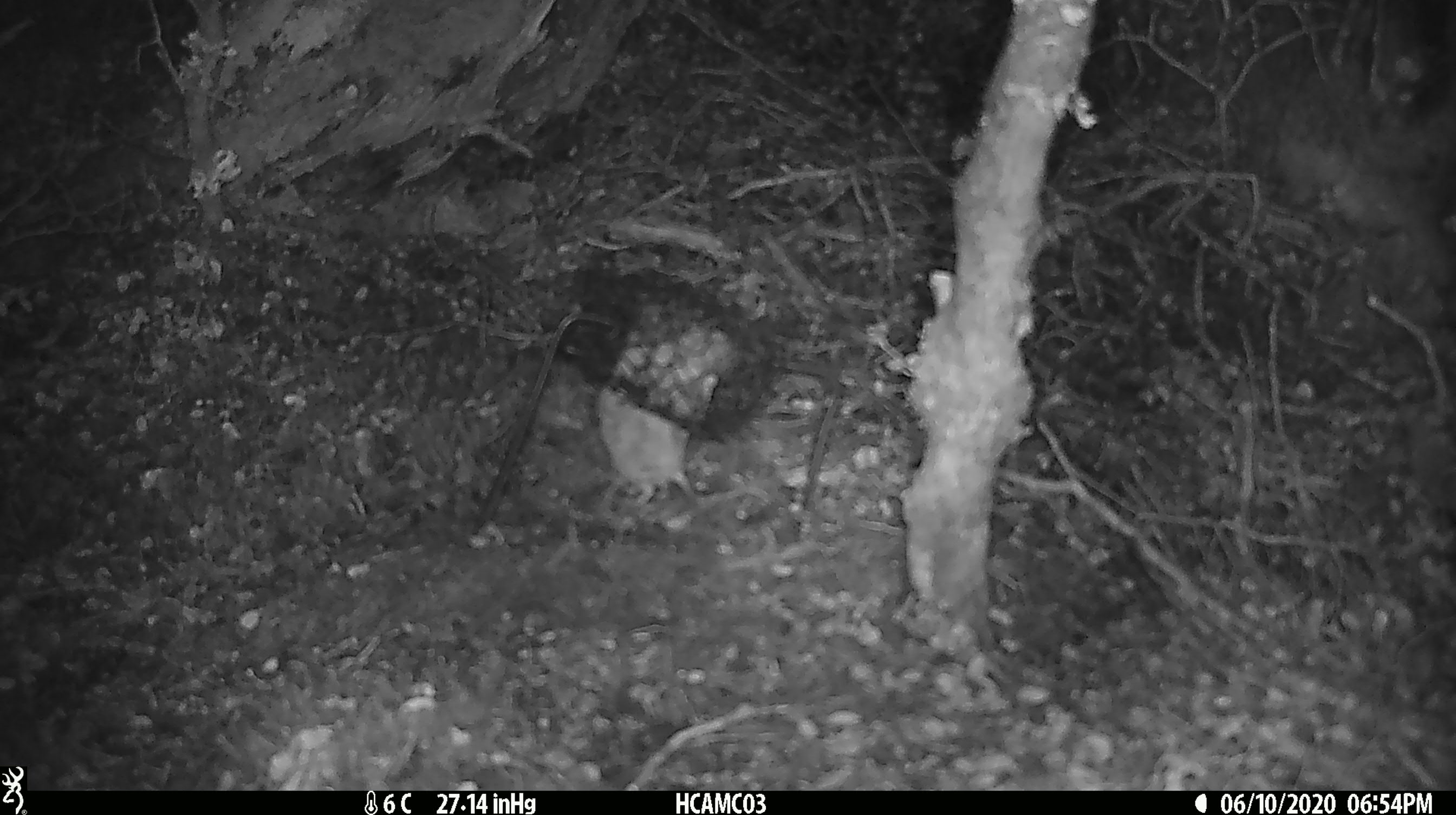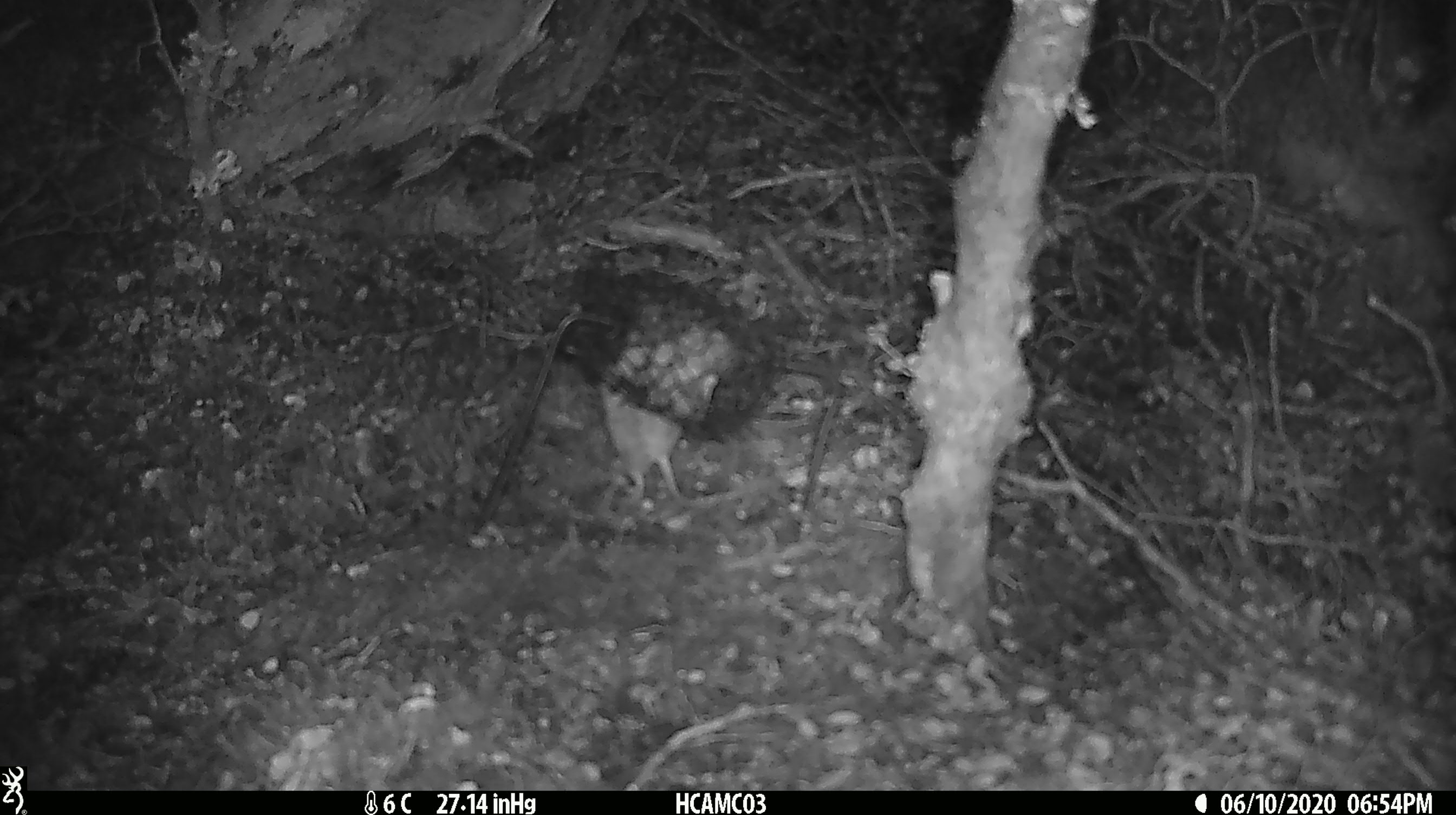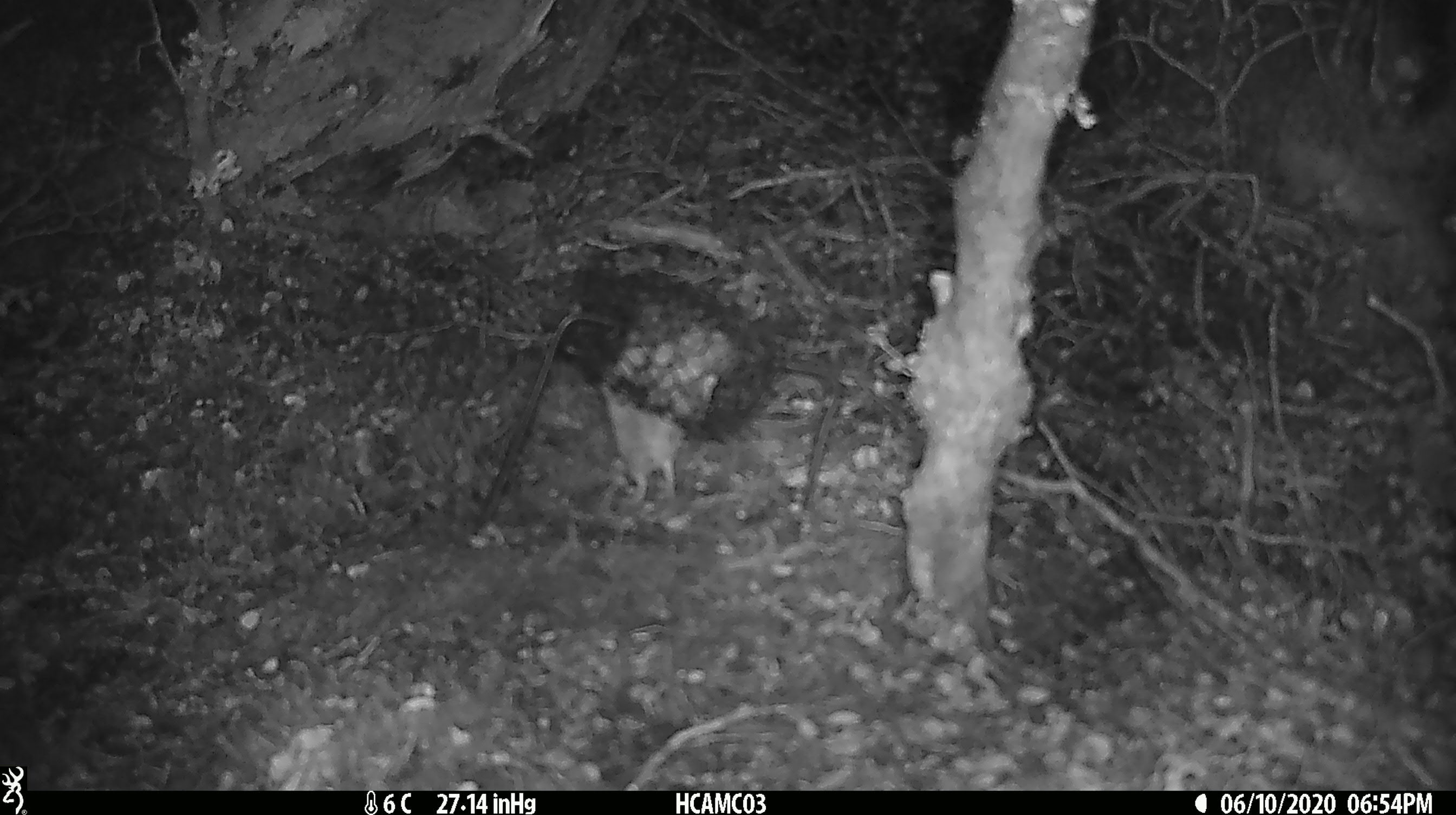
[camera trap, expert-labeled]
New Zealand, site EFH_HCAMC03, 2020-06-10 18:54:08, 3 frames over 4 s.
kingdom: Animalia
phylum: Chordata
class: Mammalia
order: Rodentia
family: Muridae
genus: Mus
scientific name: Mus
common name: mouse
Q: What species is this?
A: Mouse (Mus).